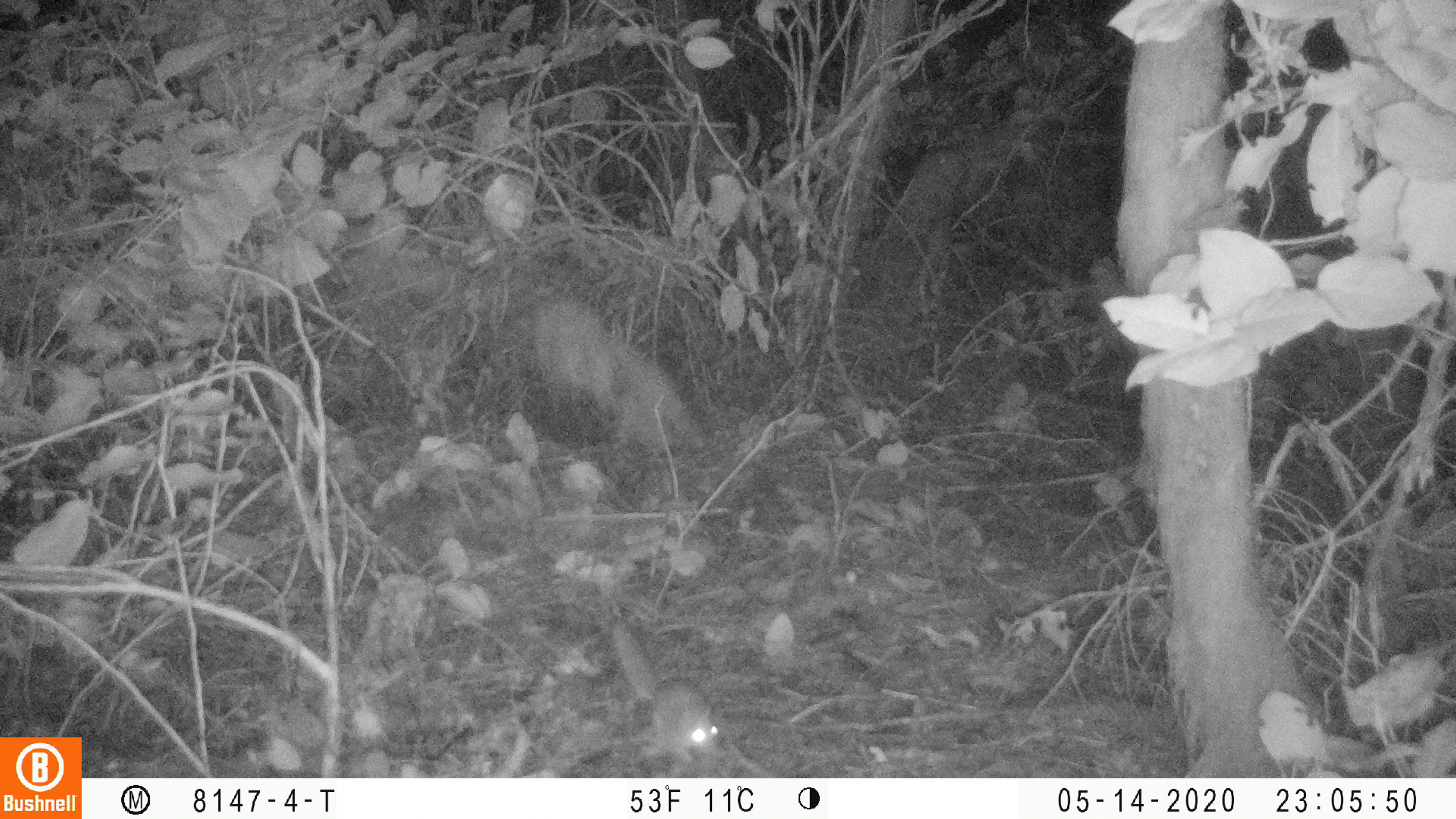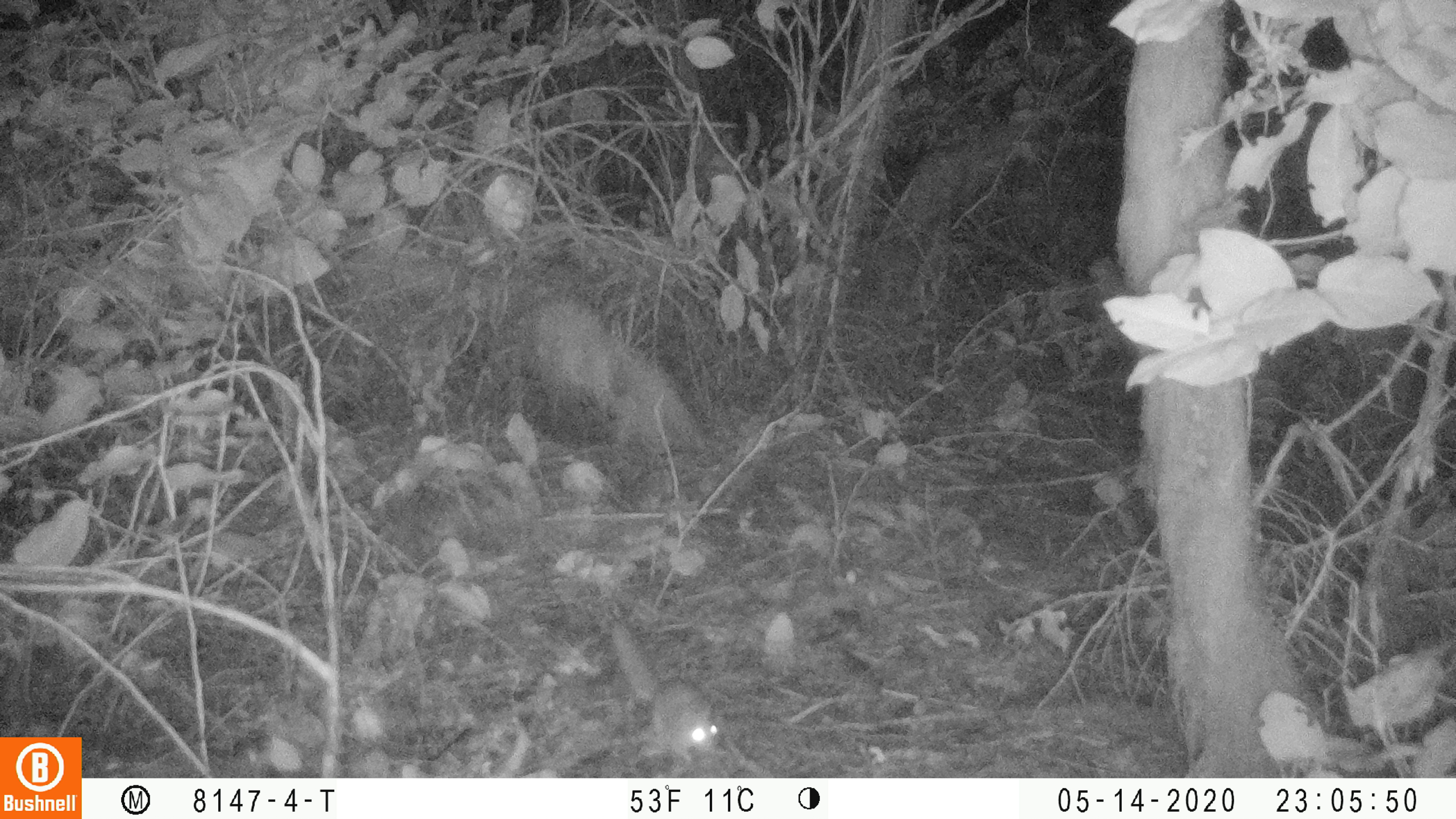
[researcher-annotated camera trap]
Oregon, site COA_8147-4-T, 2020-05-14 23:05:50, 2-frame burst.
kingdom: Animalia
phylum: Chordata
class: Mammalia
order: Rodentia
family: Sciuridae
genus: Glaucomys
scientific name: Glaucomys oregonensis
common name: humboldt's flying squirrel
Humboldt's flying squirrel (Glaucomys oregonensis).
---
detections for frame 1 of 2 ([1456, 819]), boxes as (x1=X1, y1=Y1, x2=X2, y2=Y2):
humboldt's flying squirrel: (x1=603, y1=607, x2=724, y2=764)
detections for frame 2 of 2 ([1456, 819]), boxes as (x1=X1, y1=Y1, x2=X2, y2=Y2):
humboldt's flying squirrel: (x1=603, y1=607, x2=728, y2=764)